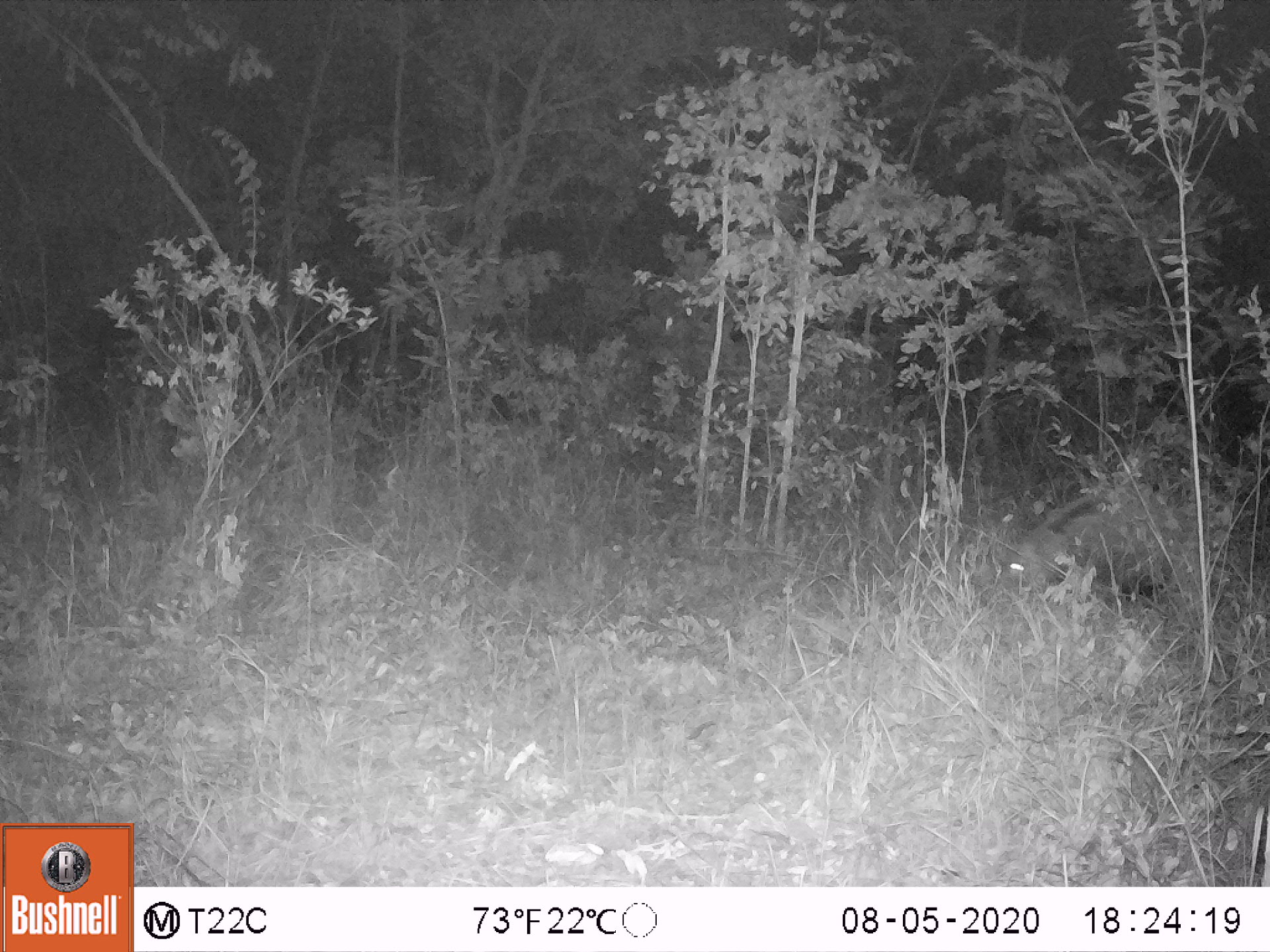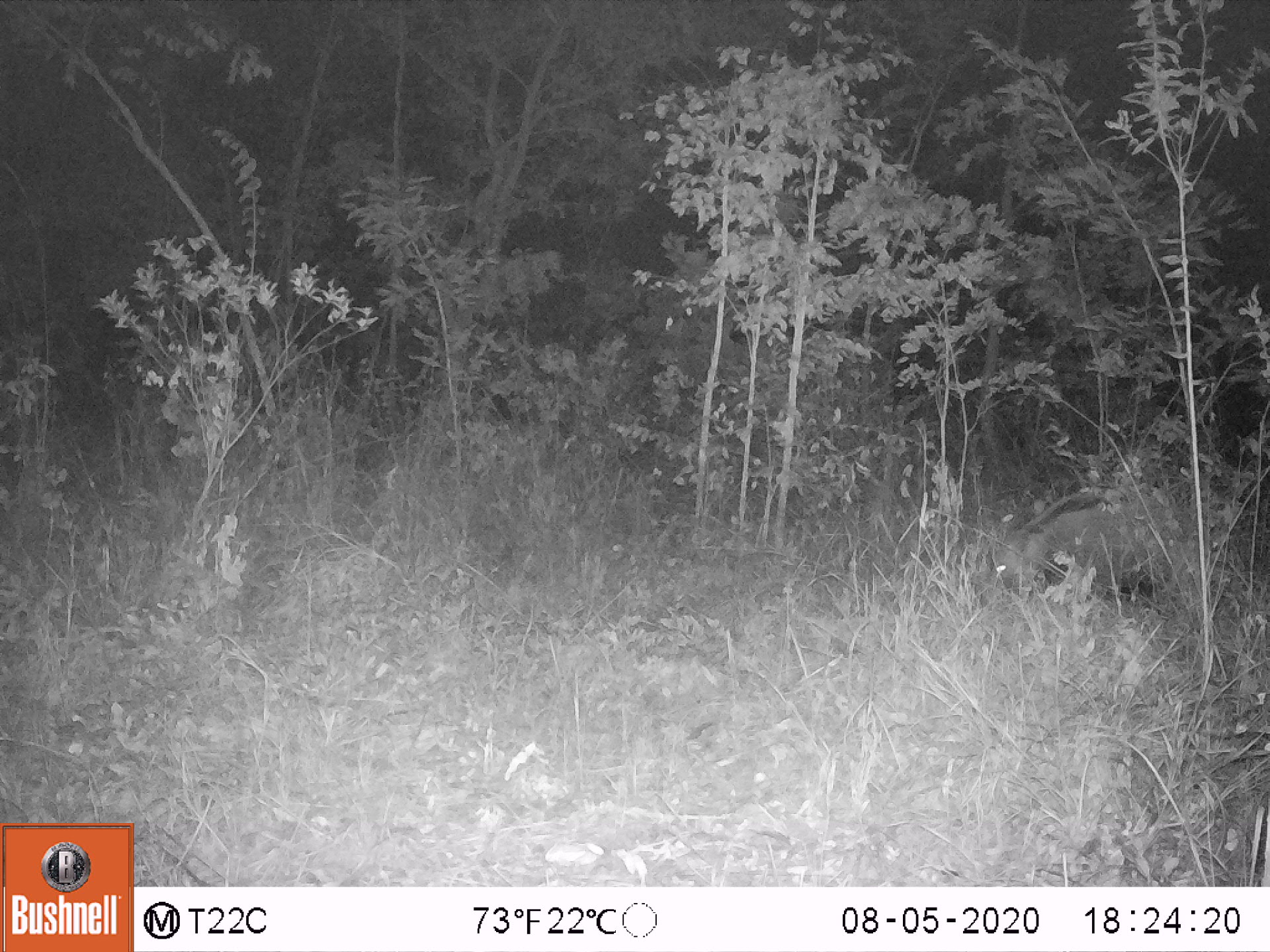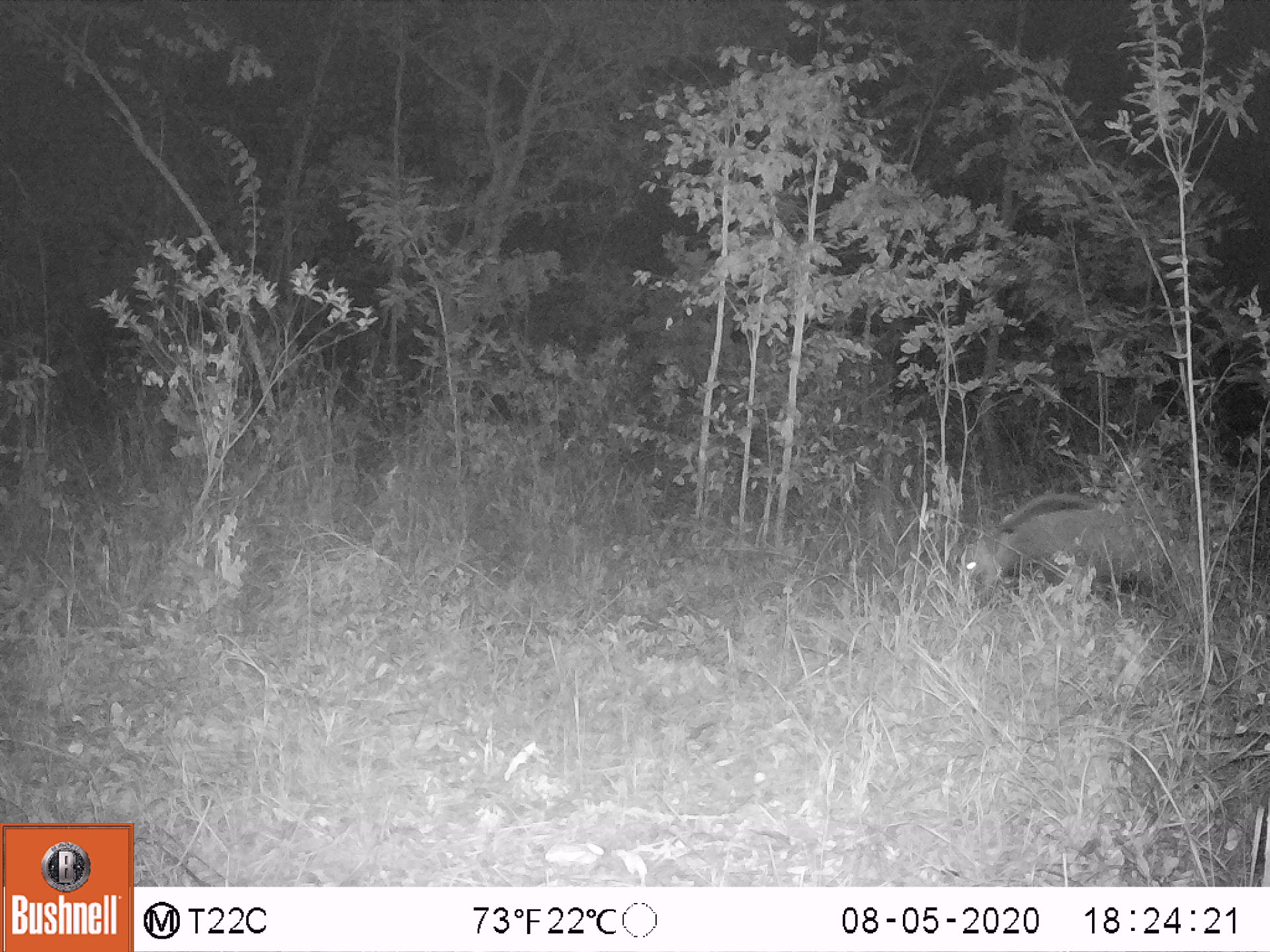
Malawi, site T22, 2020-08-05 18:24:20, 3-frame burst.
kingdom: Animalia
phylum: Chordata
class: Mammalia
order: Artiodactyla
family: Suidae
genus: Potamochoerus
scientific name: Potamochoerus larvatus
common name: bushpig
Bushpig (Potamochoerus larvatus), count 1.